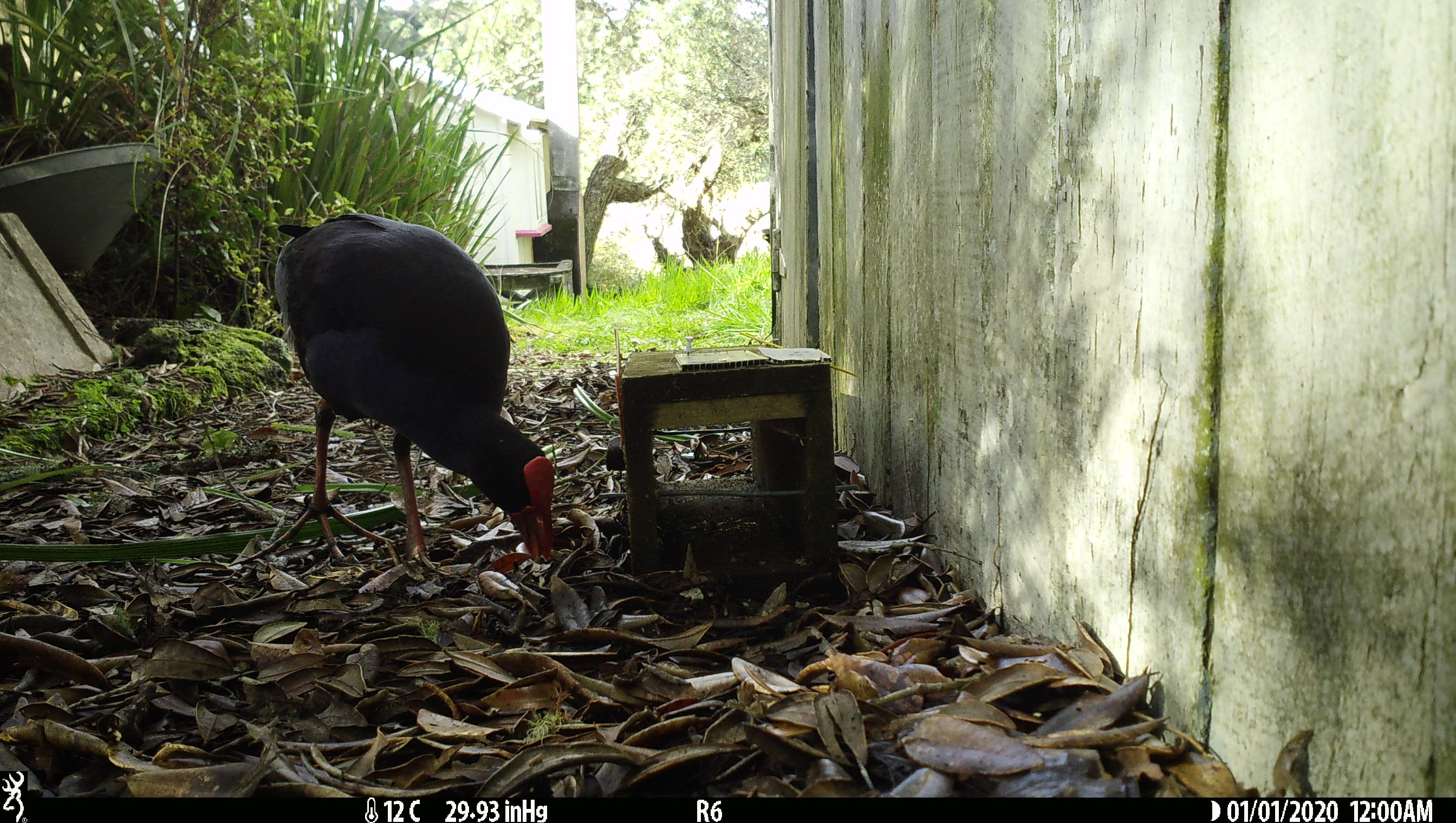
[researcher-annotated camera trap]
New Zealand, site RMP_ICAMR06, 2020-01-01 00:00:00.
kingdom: Animalia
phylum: Chordata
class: Aves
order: Gruiformes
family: Rallidae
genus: Porphyrio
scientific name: Porphyrio melanotus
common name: australasian swamphen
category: pukeko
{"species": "pukeko (australasian swamphen) (Porphyrio melanotus)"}